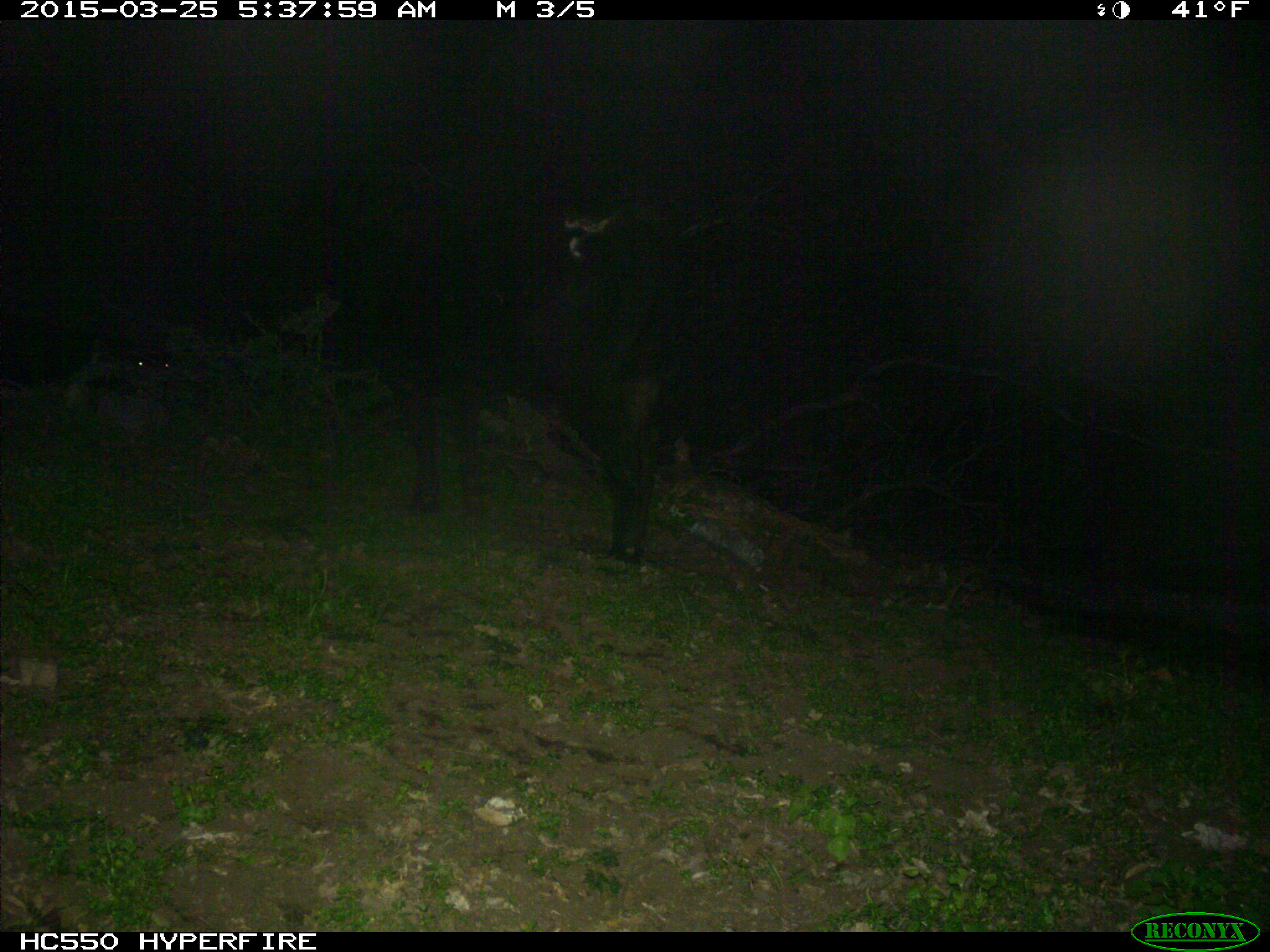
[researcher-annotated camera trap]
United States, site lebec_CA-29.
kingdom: Animalia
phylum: Chordata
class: Mammalia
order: Artiodactyla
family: Bovidae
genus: Bos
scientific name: Bos taurus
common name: domestic cow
Bos taurus (domestic cow).